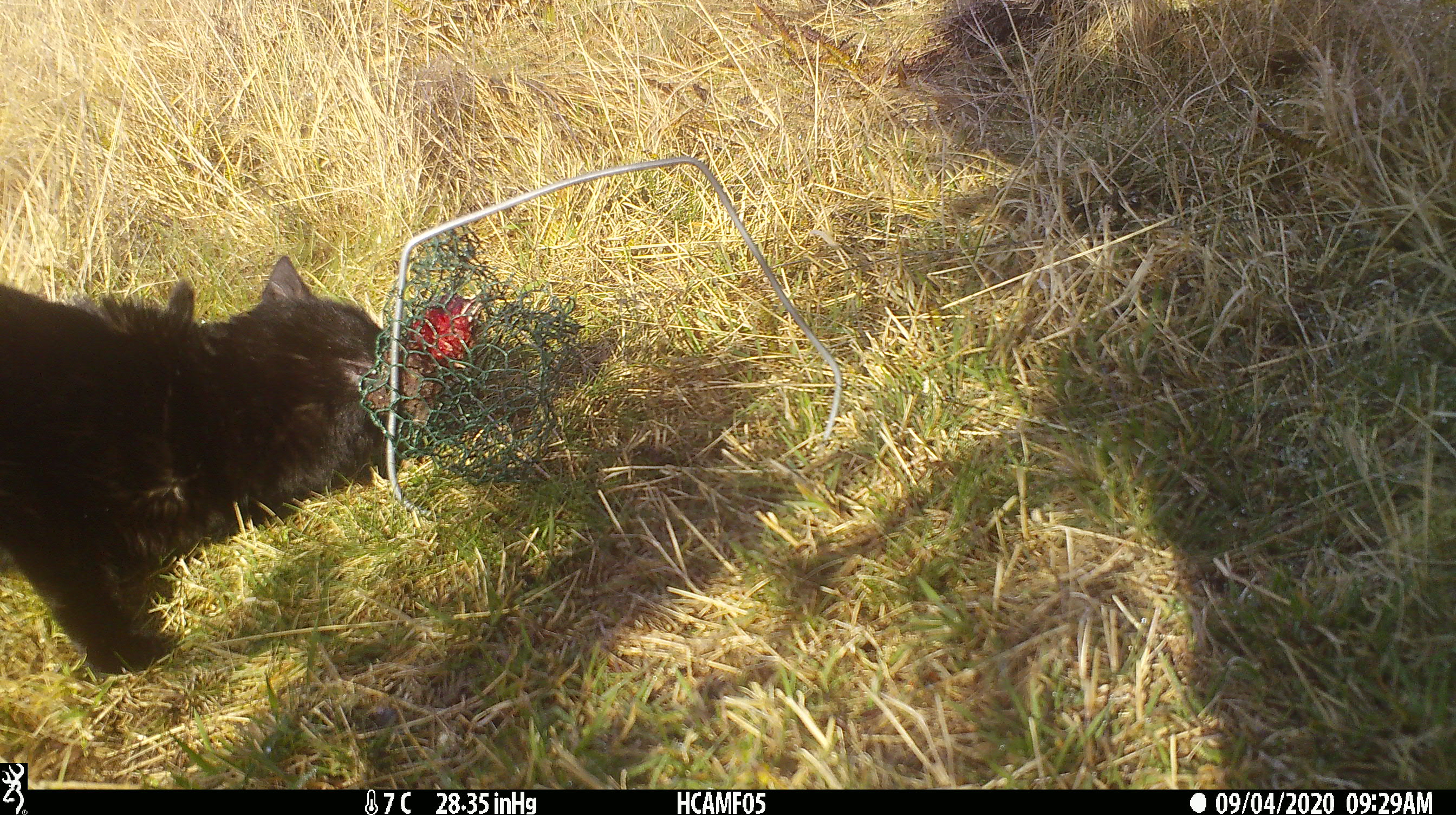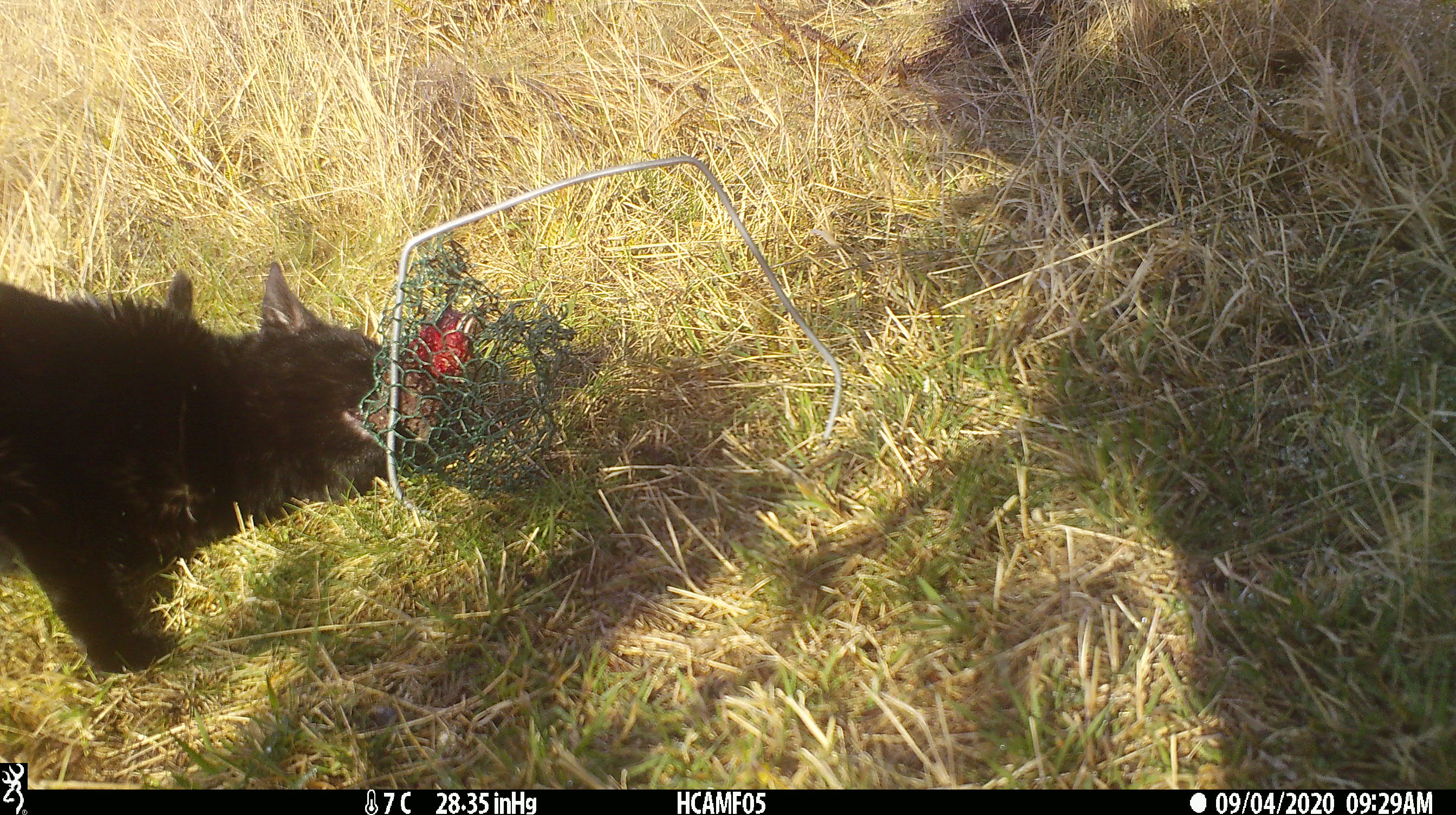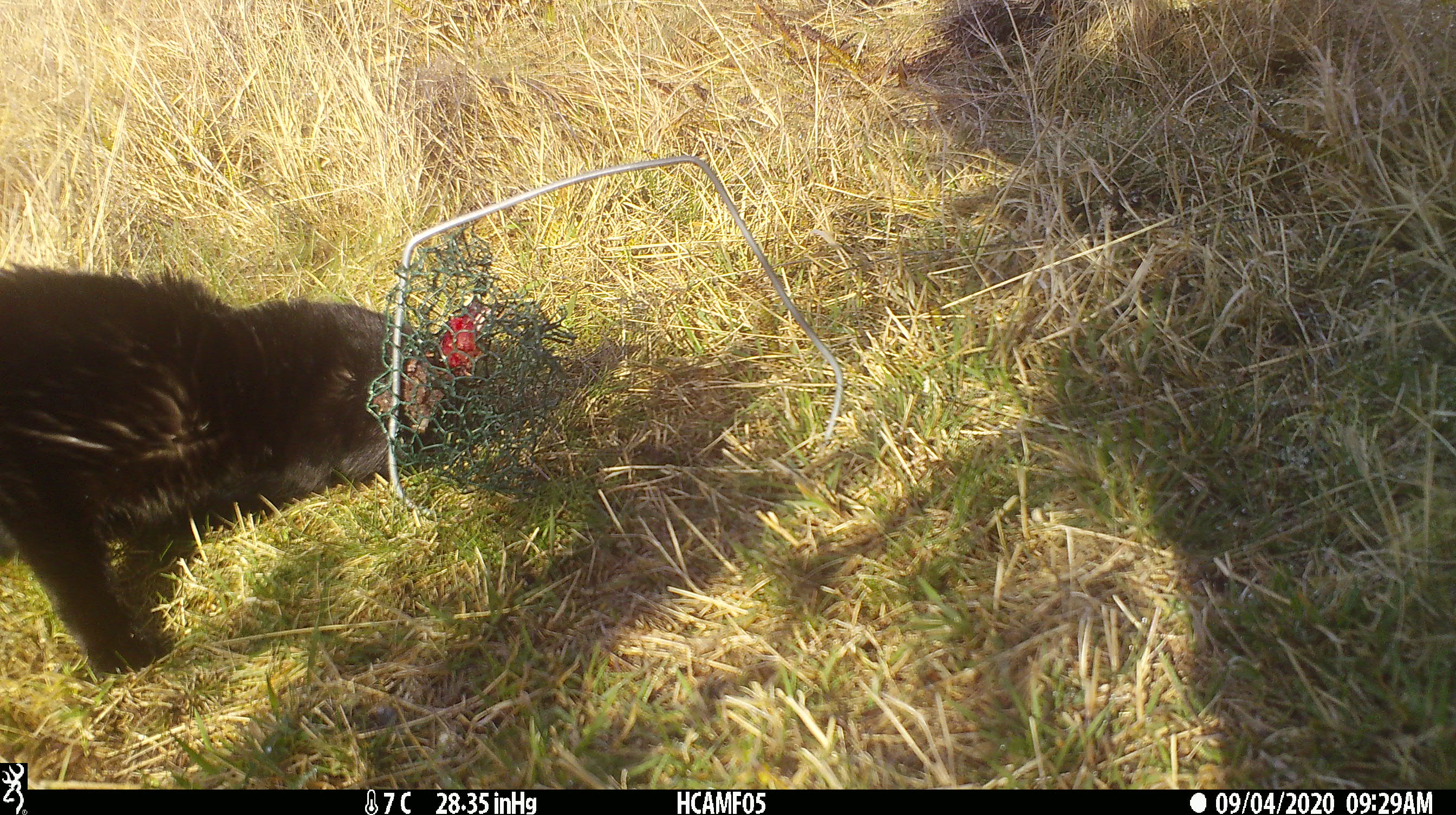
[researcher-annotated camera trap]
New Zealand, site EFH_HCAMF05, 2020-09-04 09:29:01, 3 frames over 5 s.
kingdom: Animalia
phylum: Chordata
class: Mammalia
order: Carnivora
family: Felidae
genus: Felis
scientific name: Felis catus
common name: domestic cat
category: cat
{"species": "cat (domestic cat) (Felis catus)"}